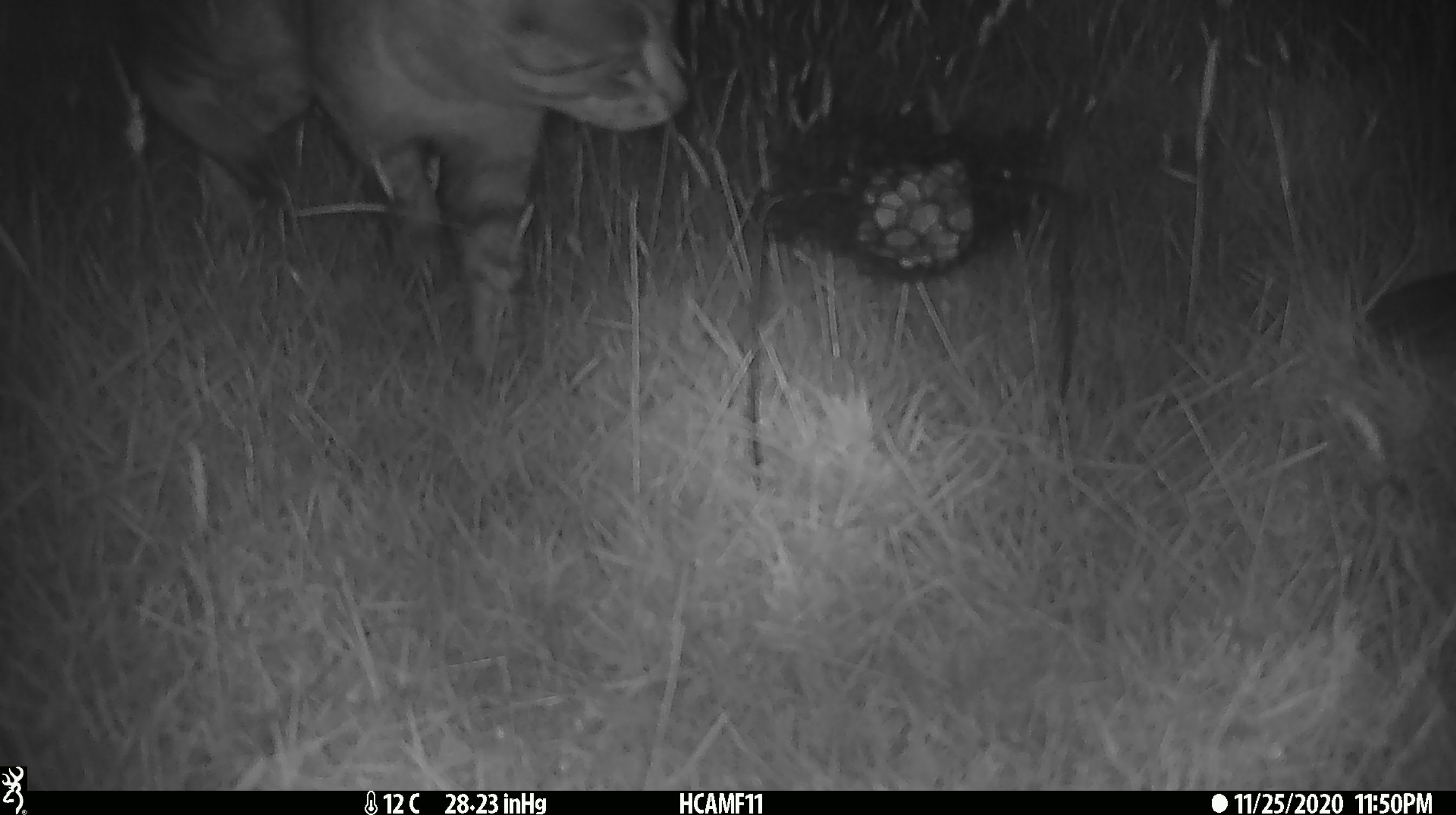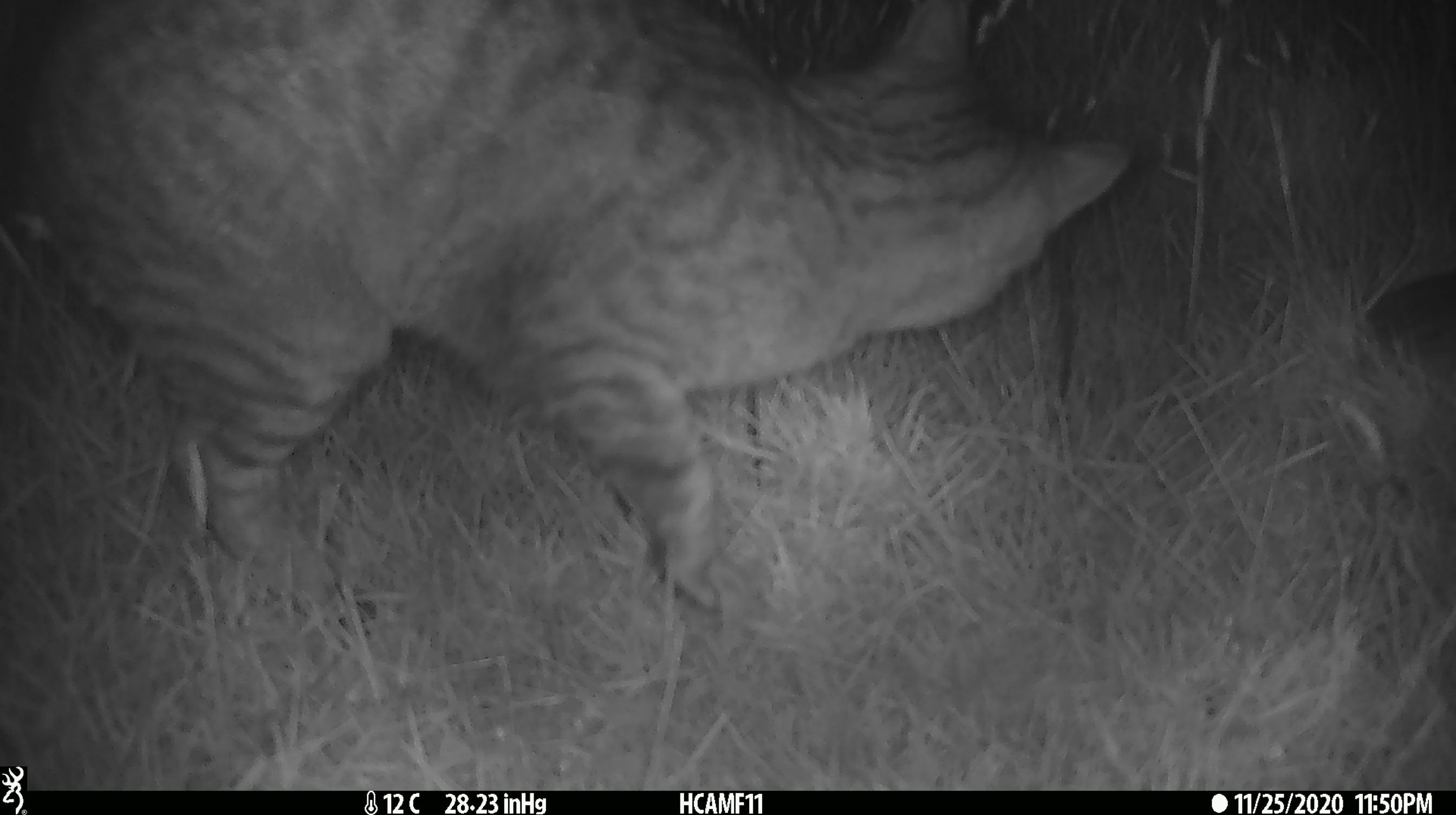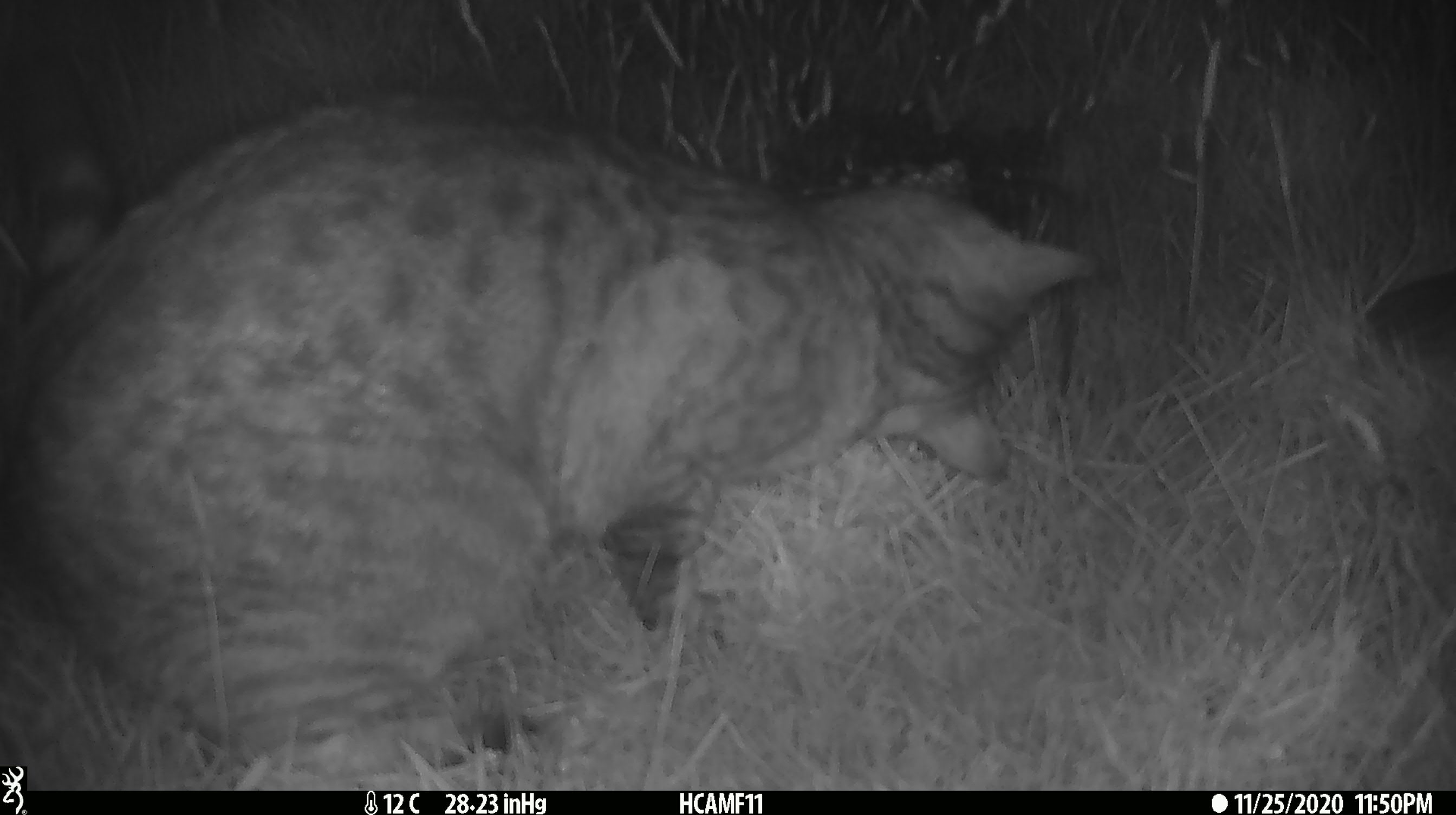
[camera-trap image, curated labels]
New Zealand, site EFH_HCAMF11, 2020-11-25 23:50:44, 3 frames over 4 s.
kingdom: Animalia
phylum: Chordata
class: Mammalia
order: Carnivora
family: Felidae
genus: Felis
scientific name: Felis catus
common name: domestic cat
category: cat